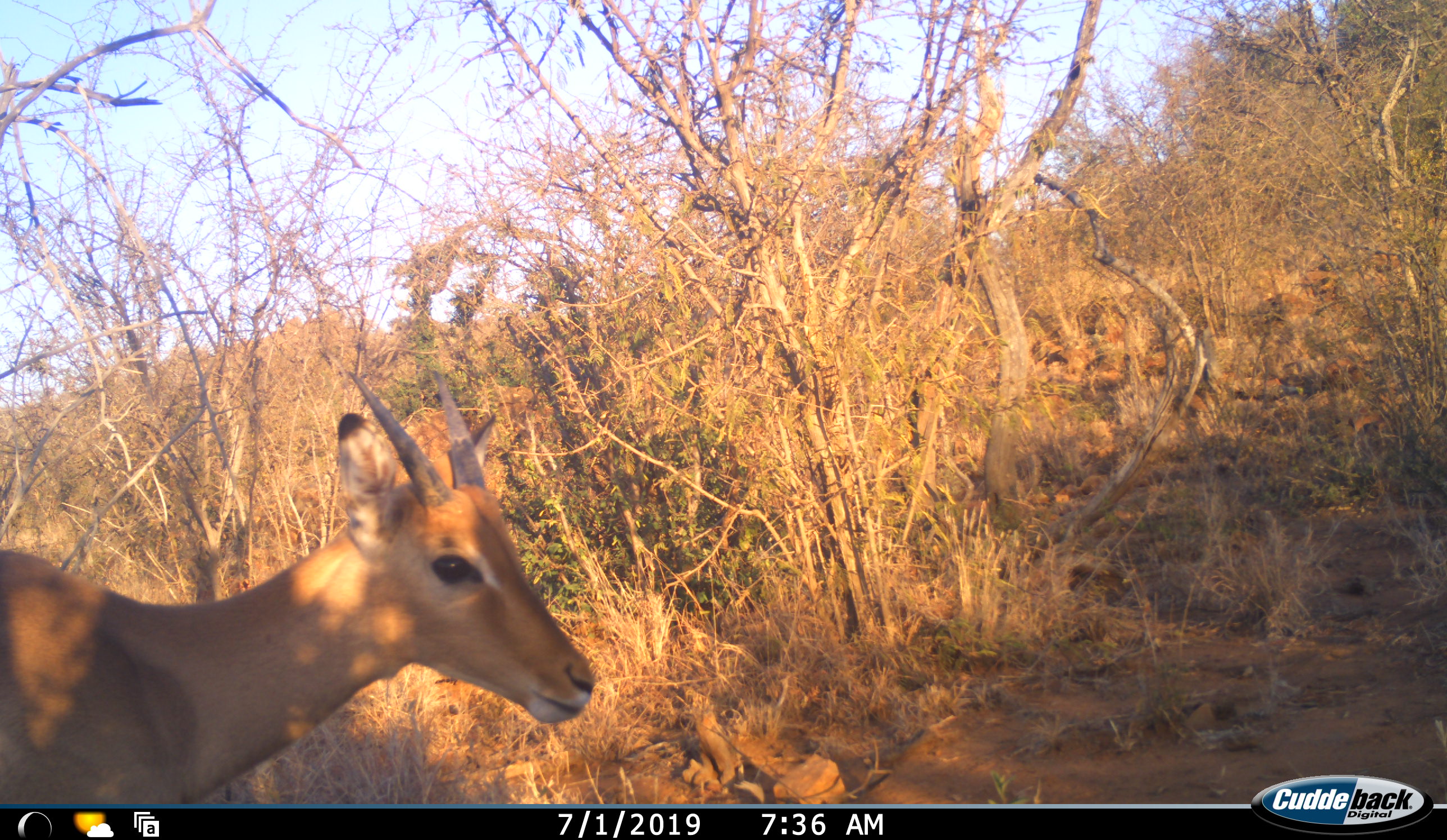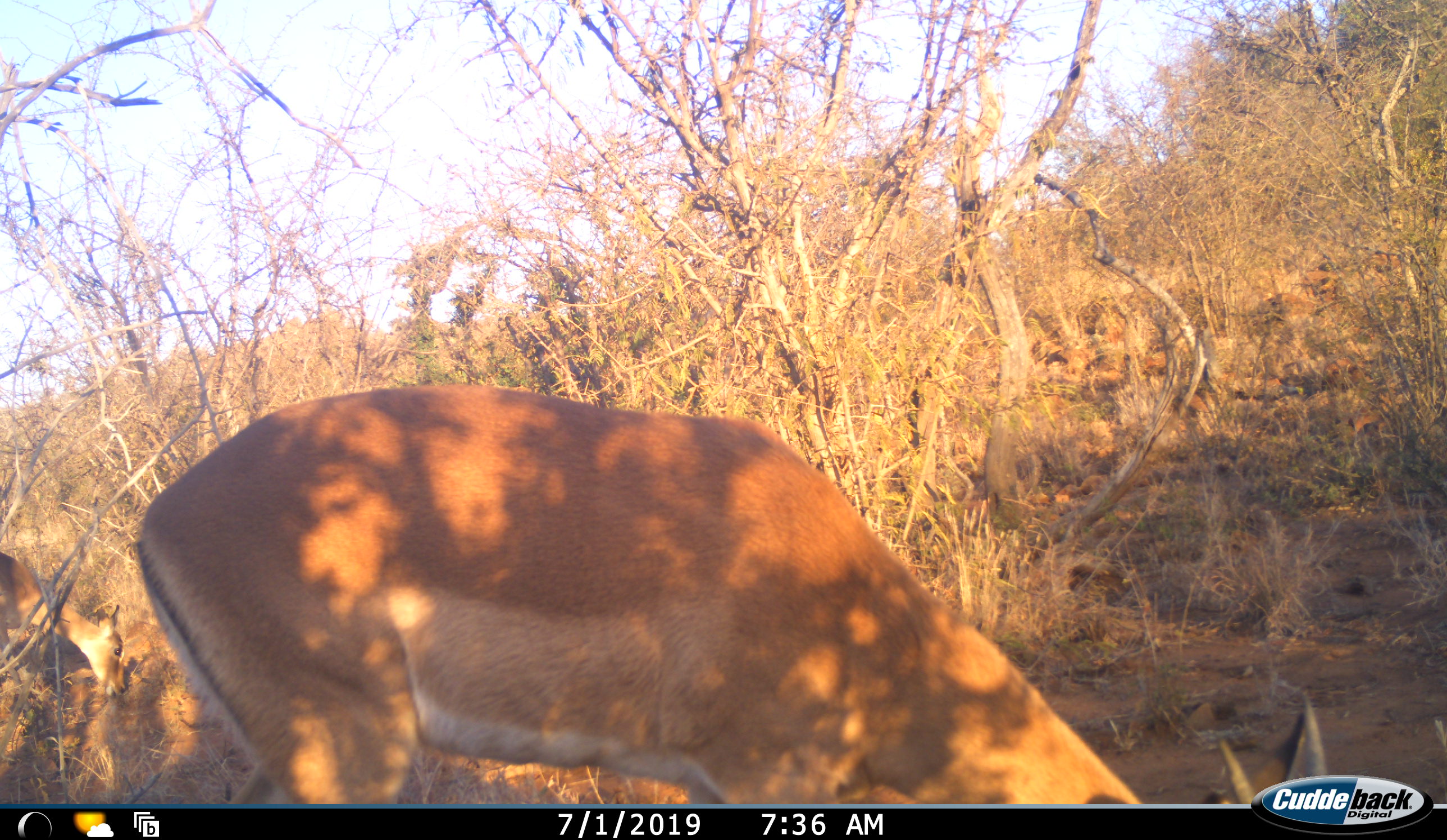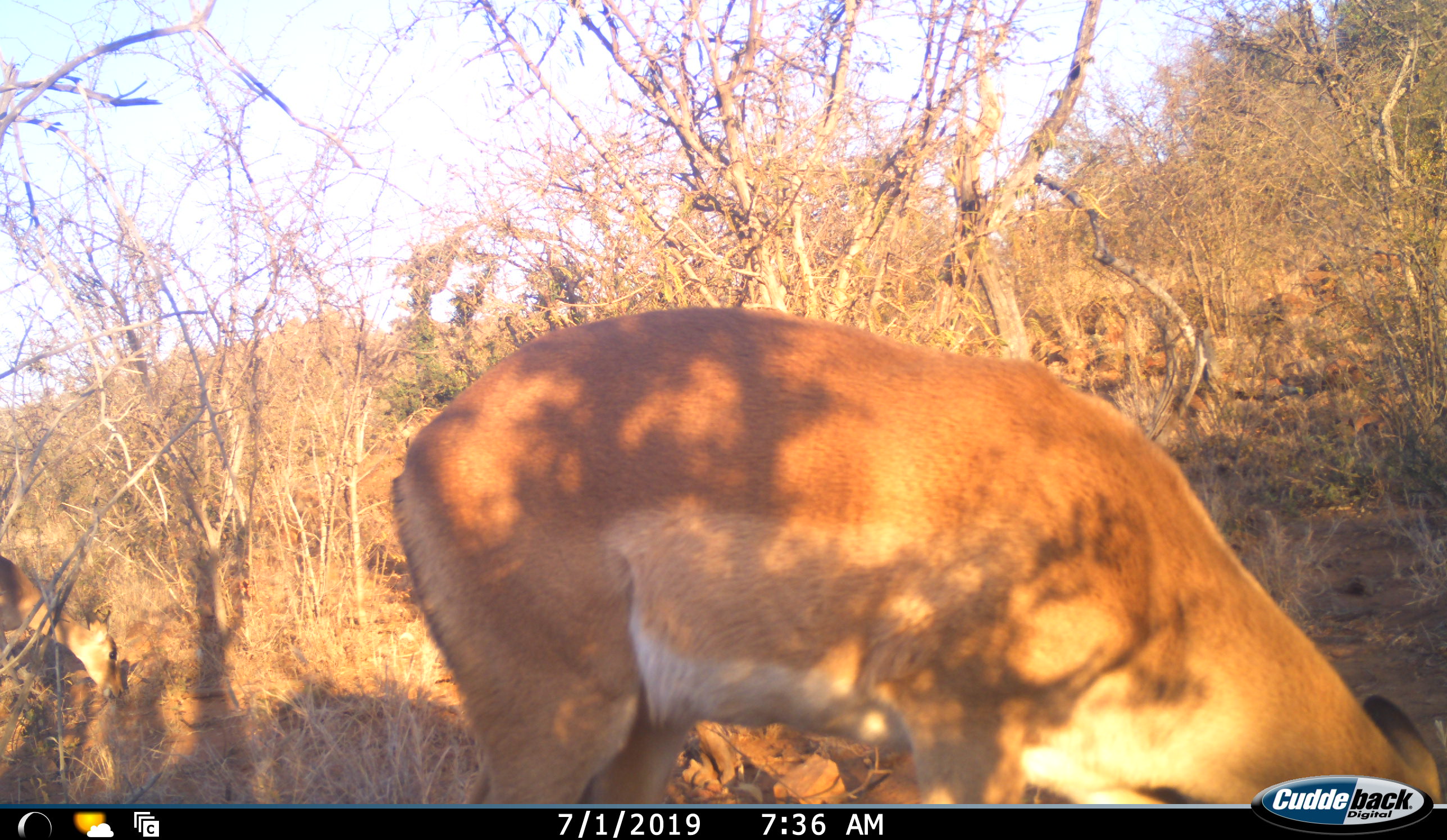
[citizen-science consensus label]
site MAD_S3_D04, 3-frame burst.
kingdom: Animalia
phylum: Chordata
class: Mammalia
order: Artiodactyla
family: Bovidae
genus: Aepyceros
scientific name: Aepyceros melampus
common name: impala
Impala (Aepyceros melampus), count 1. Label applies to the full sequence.